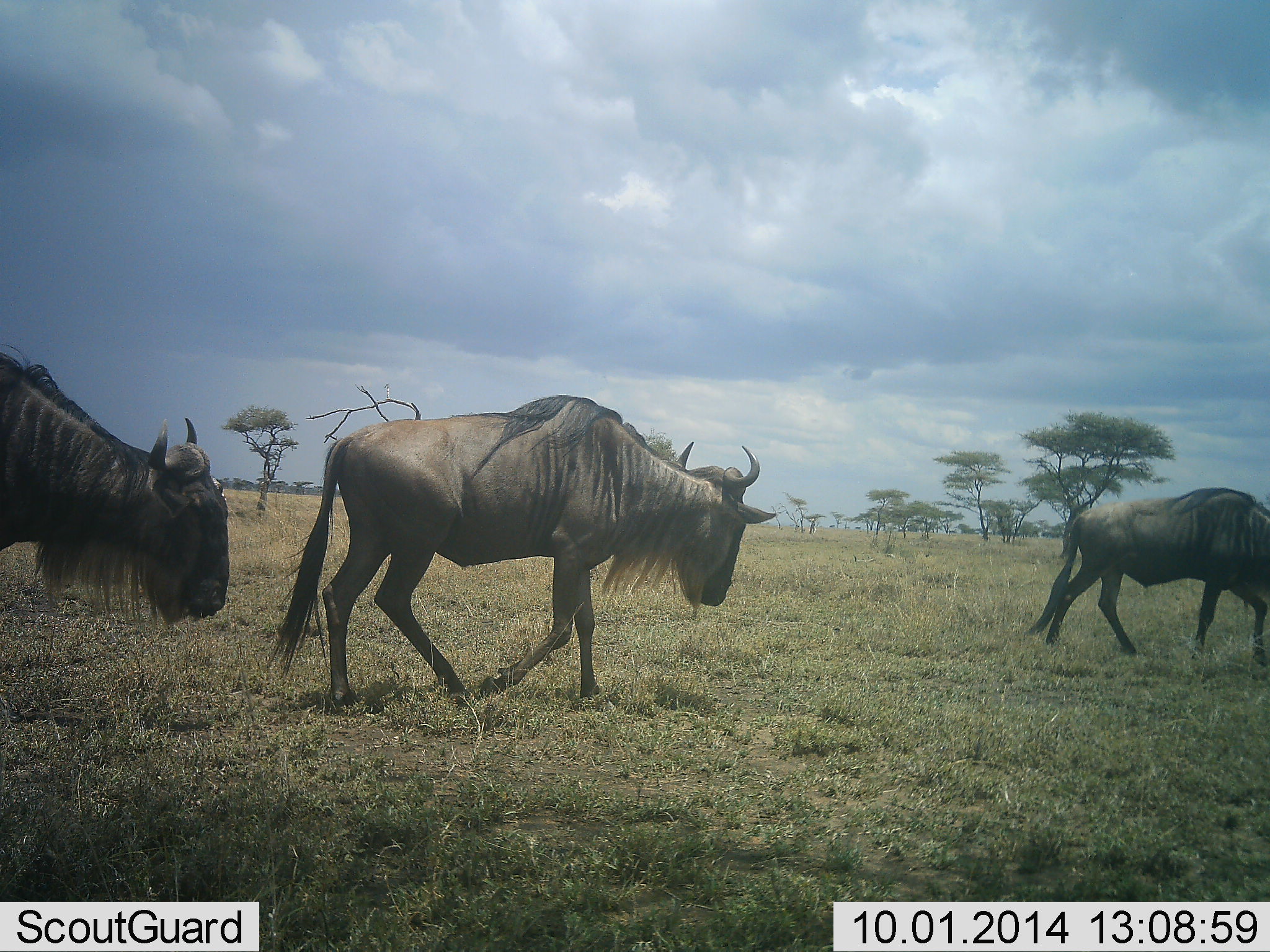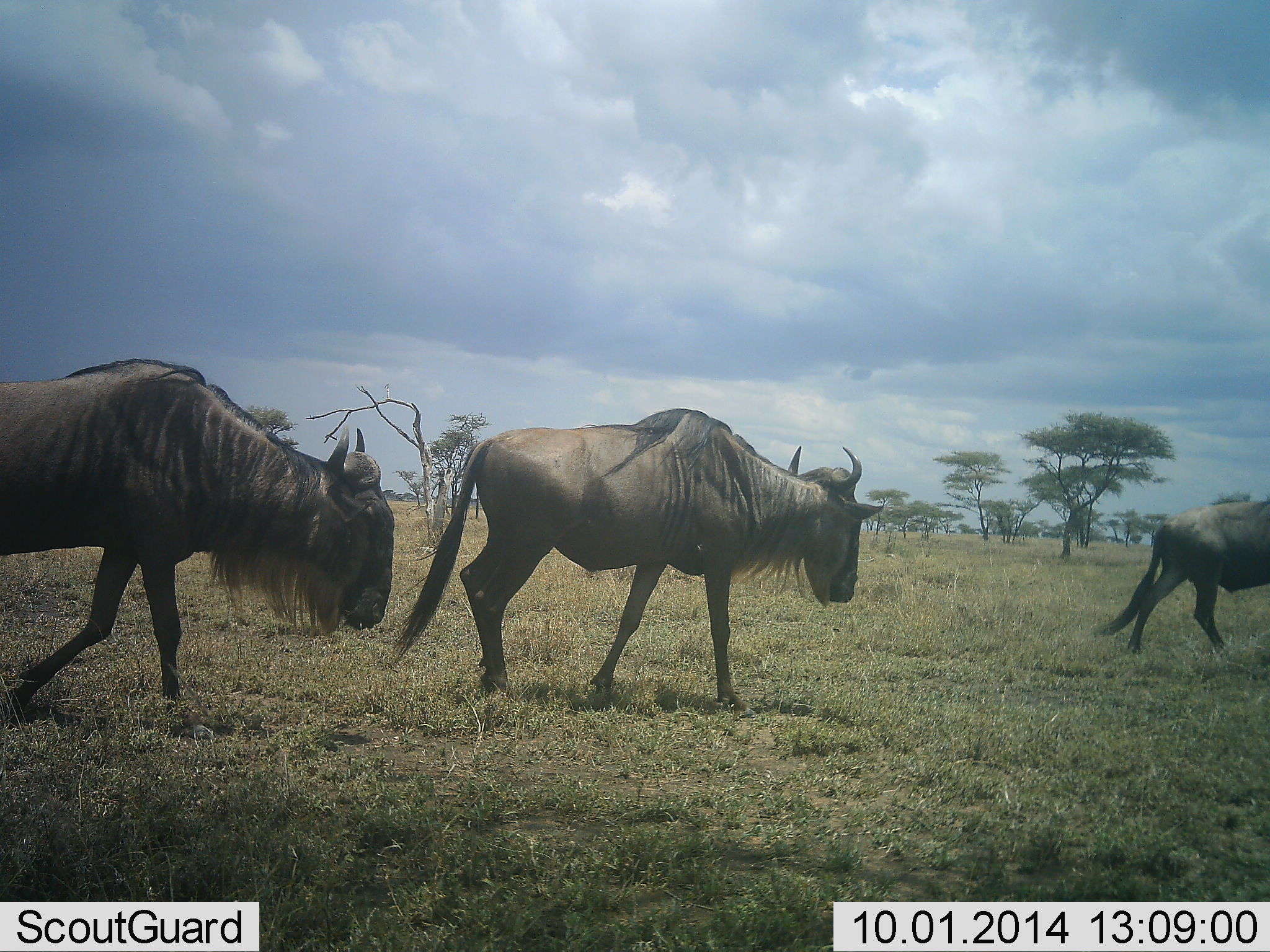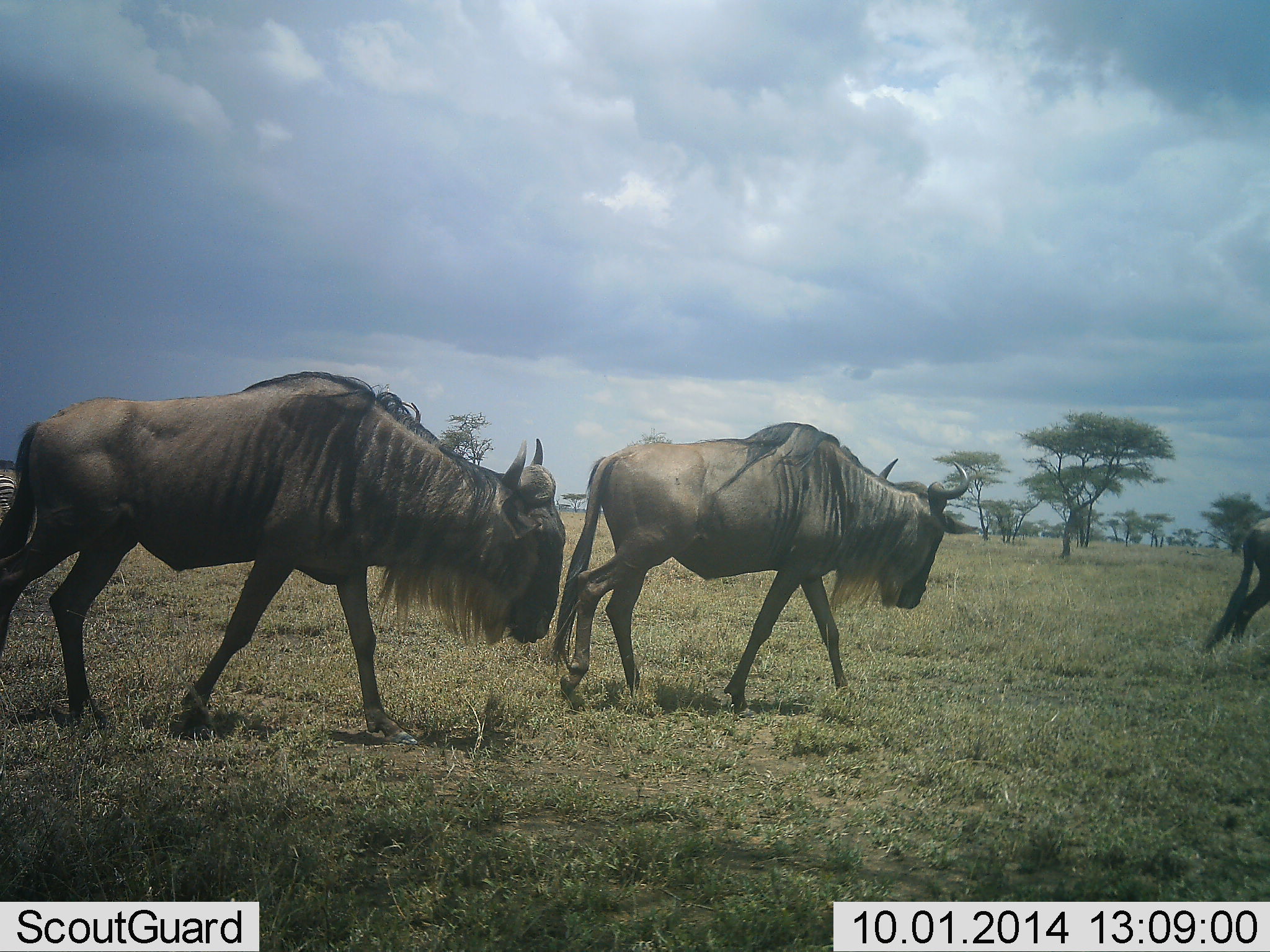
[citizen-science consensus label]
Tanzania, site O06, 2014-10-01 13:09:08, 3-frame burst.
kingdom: Animalia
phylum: Chordata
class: Mammalia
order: Artiodactyla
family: Bovidae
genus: Connochaetes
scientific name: Connochaetes taurinus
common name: blue wildebeest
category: wildebeest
Wildebeest (blue wildebeest) (Connochaetes taurinus), count 3. Behavior (volunteer vote fractions): standing 0%, resting 0%, moving 100%, interacting 0%. Young present (vote fraction): 0%. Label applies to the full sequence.